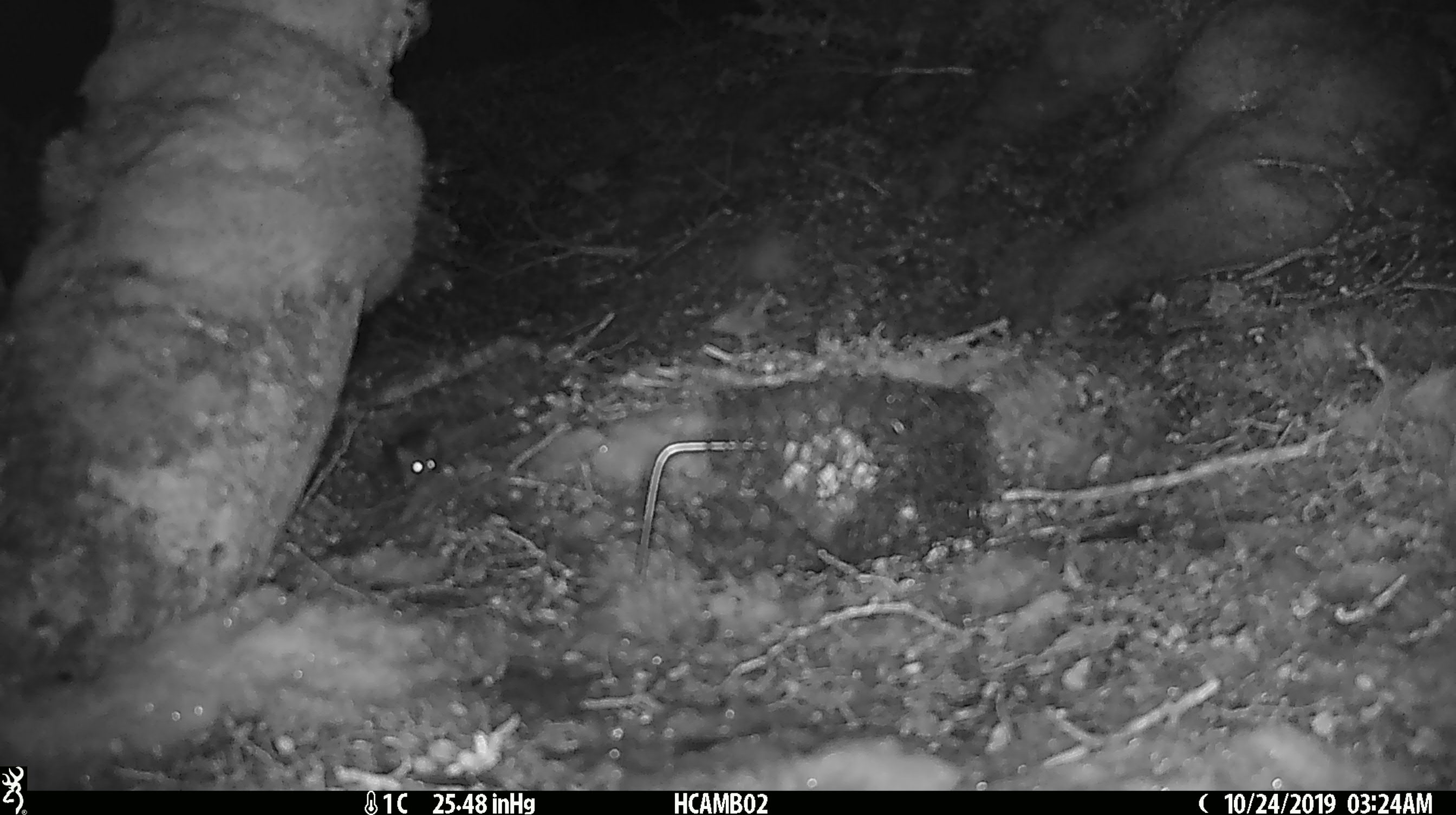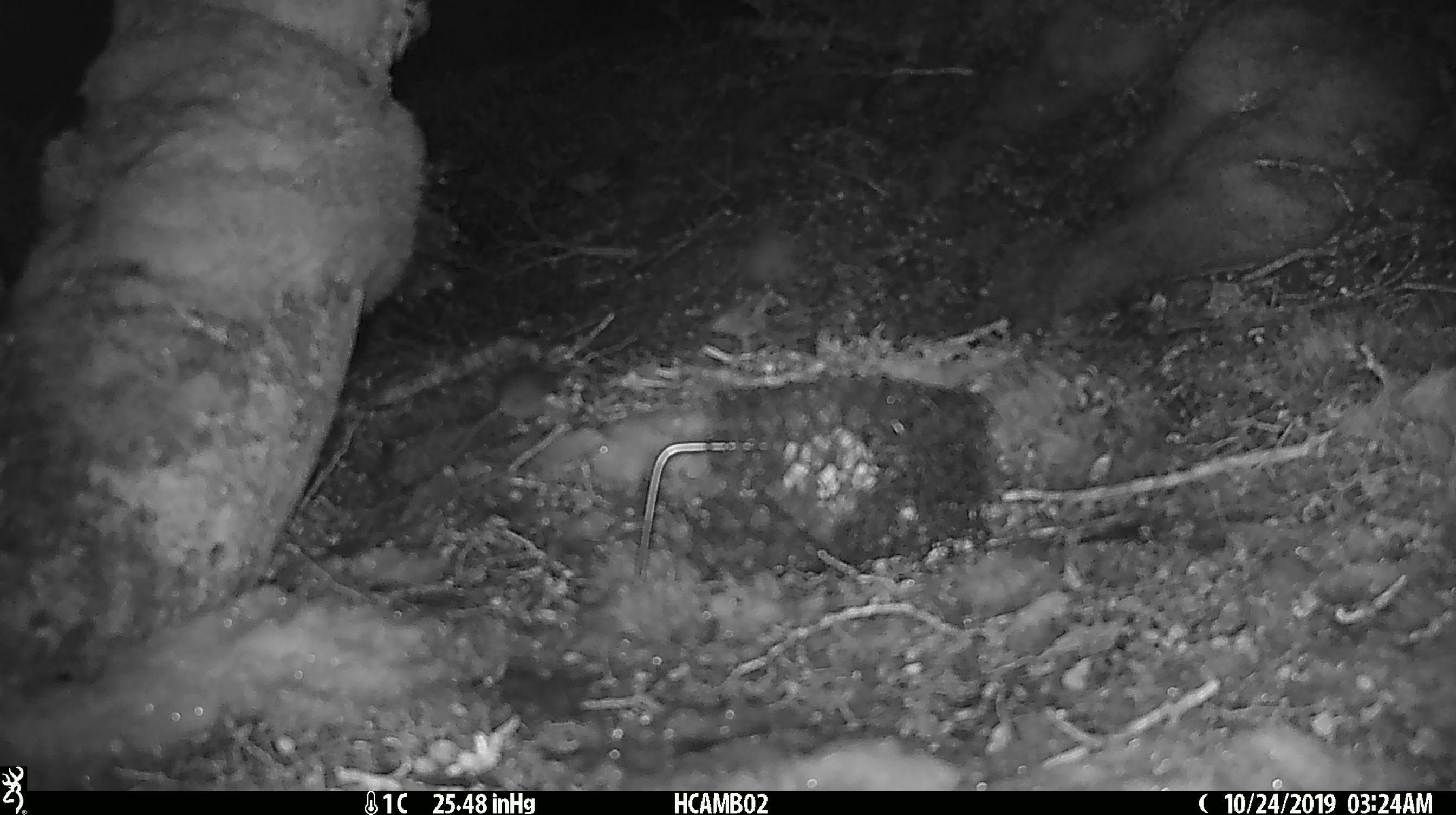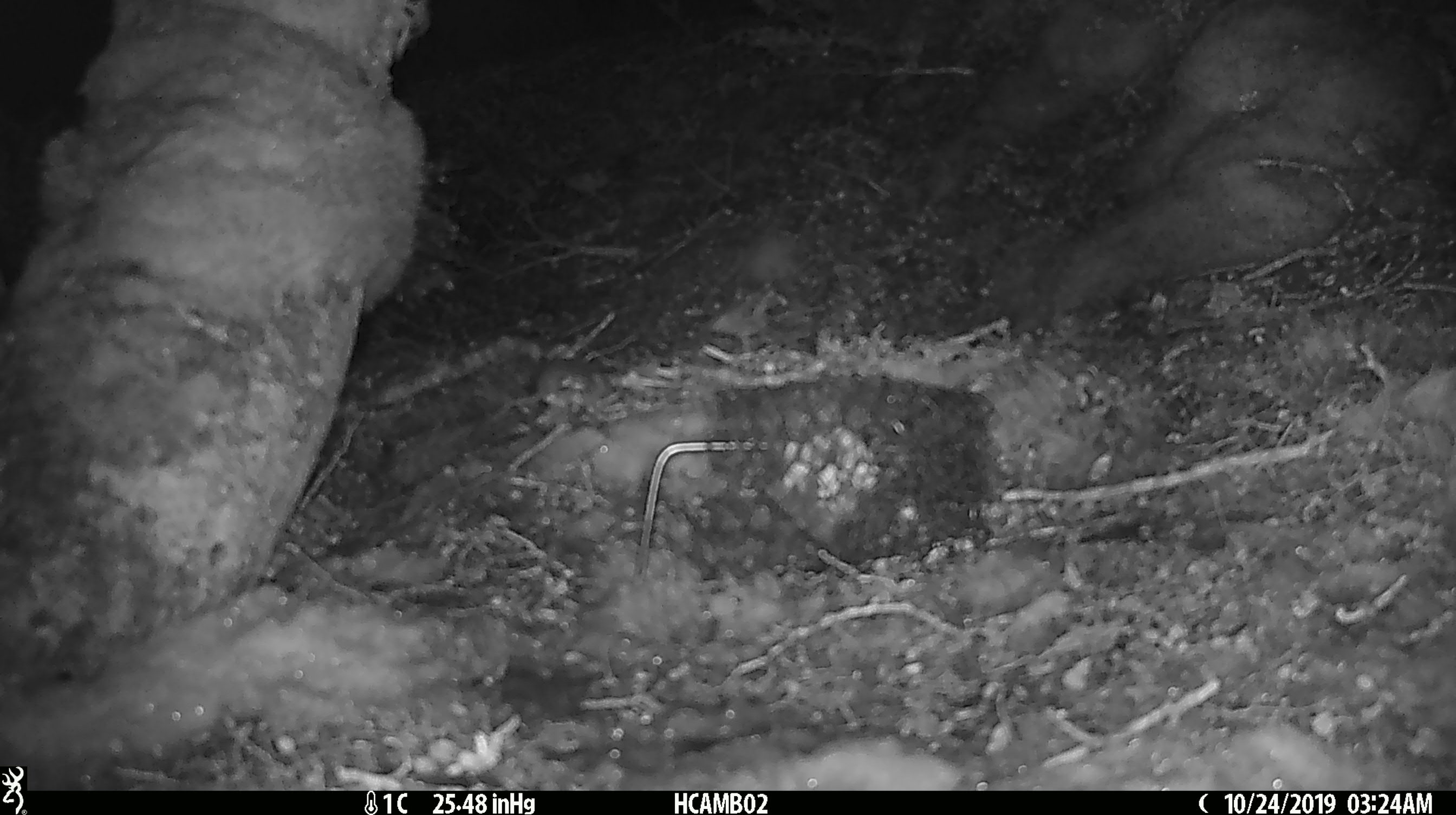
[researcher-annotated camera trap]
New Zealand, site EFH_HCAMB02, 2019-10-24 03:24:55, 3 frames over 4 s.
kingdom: Animalia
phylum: Chordata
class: Mammalia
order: Rodentia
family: Muridae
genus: Mus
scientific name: Mus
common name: mouse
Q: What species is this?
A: Mouse (Mus).